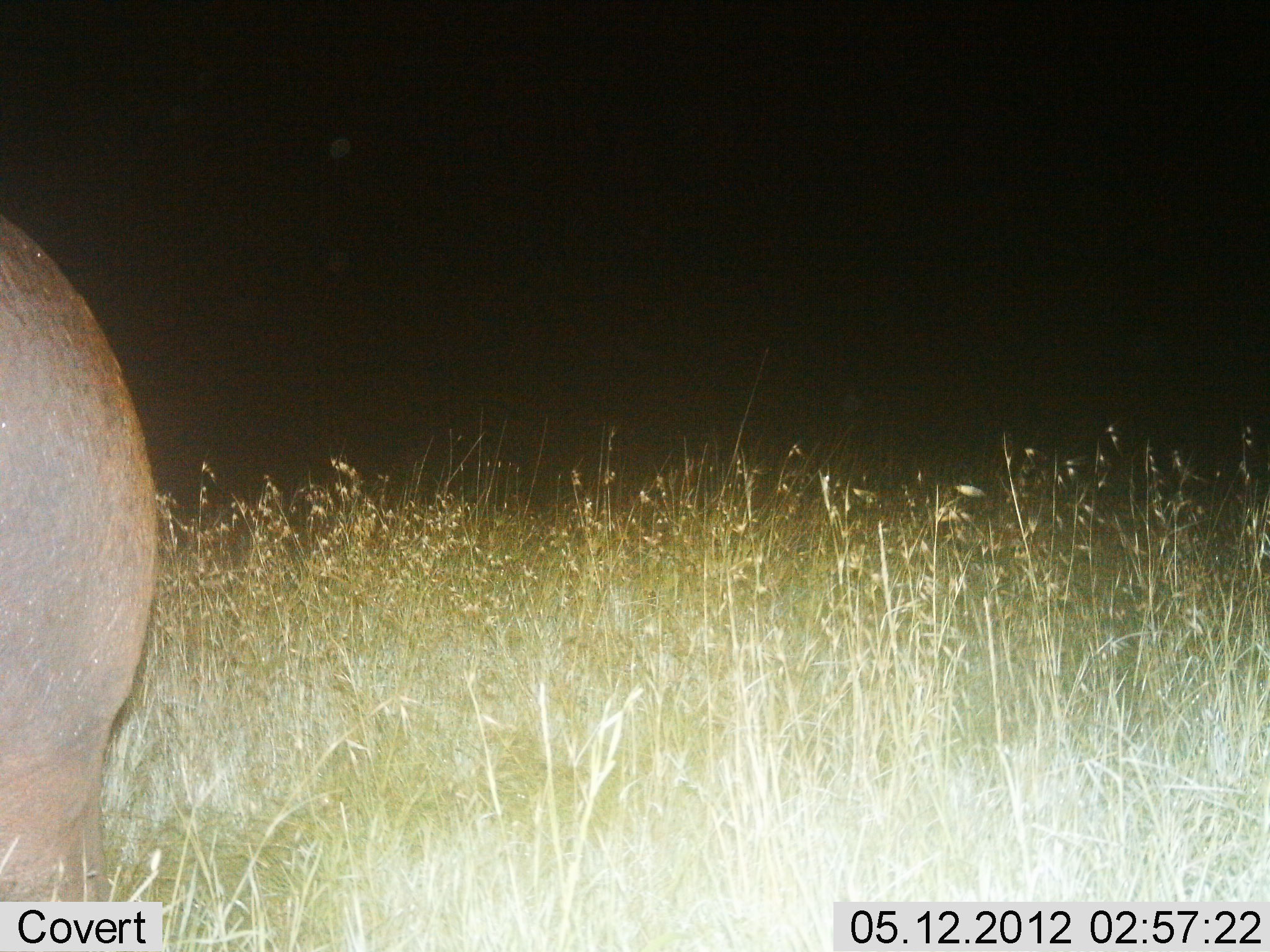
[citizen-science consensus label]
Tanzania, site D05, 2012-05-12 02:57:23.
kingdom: Animalia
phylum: Chordata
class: Mammalia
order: Artiodactyla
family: Hippopotamidae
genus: Hippopotamus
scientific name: Hippopotamus amphibius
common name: hippopotamus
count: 1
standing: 70%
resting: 0%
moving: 30%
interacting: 0%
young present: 0%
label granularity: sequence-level